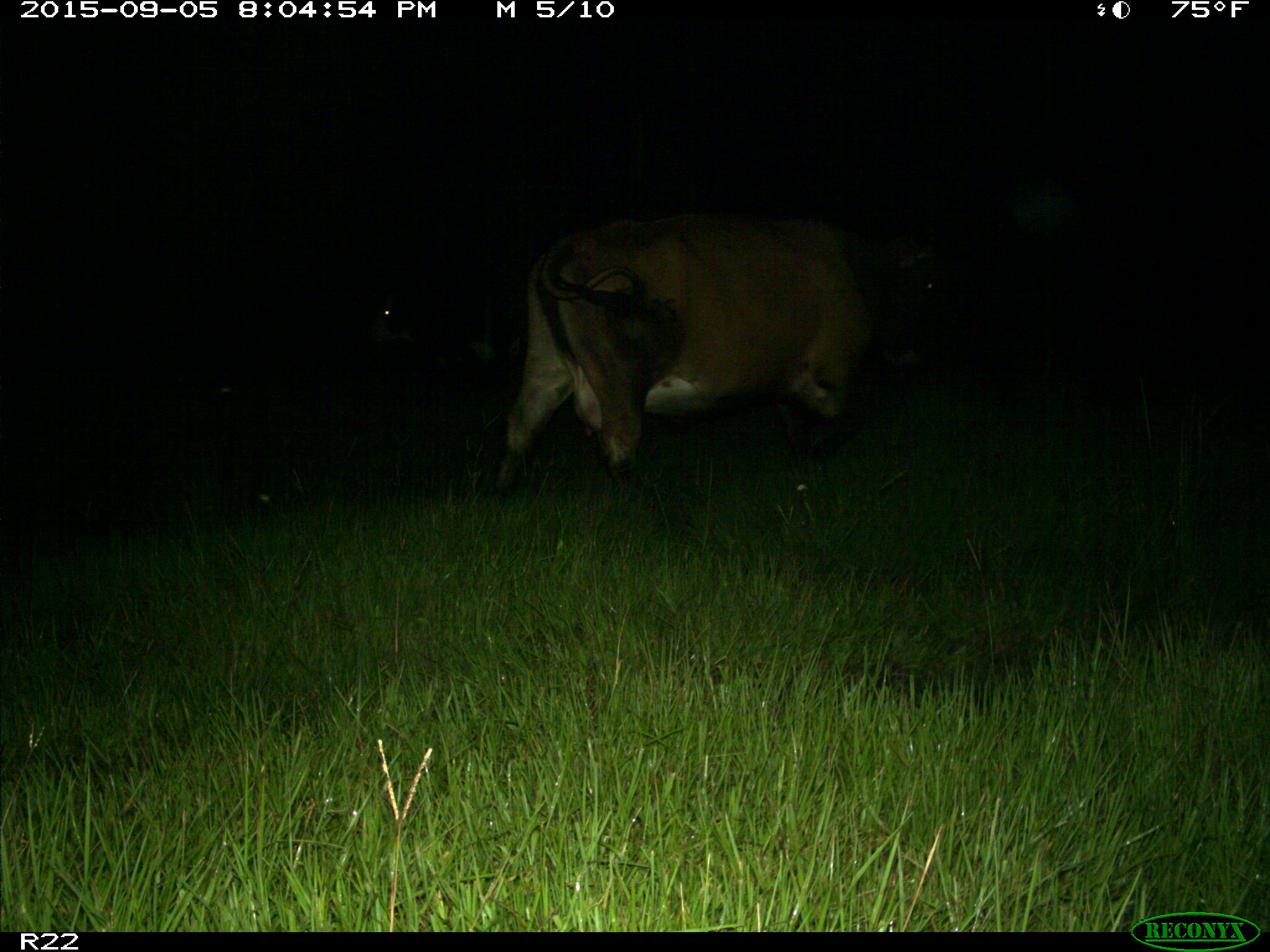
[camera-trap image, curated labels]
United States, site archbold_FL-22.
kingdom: Animalia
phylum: Chordata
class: Mammalia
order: Artiodactyla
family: Bovidae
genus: Bos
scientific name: Bos taurus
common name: domestic cow